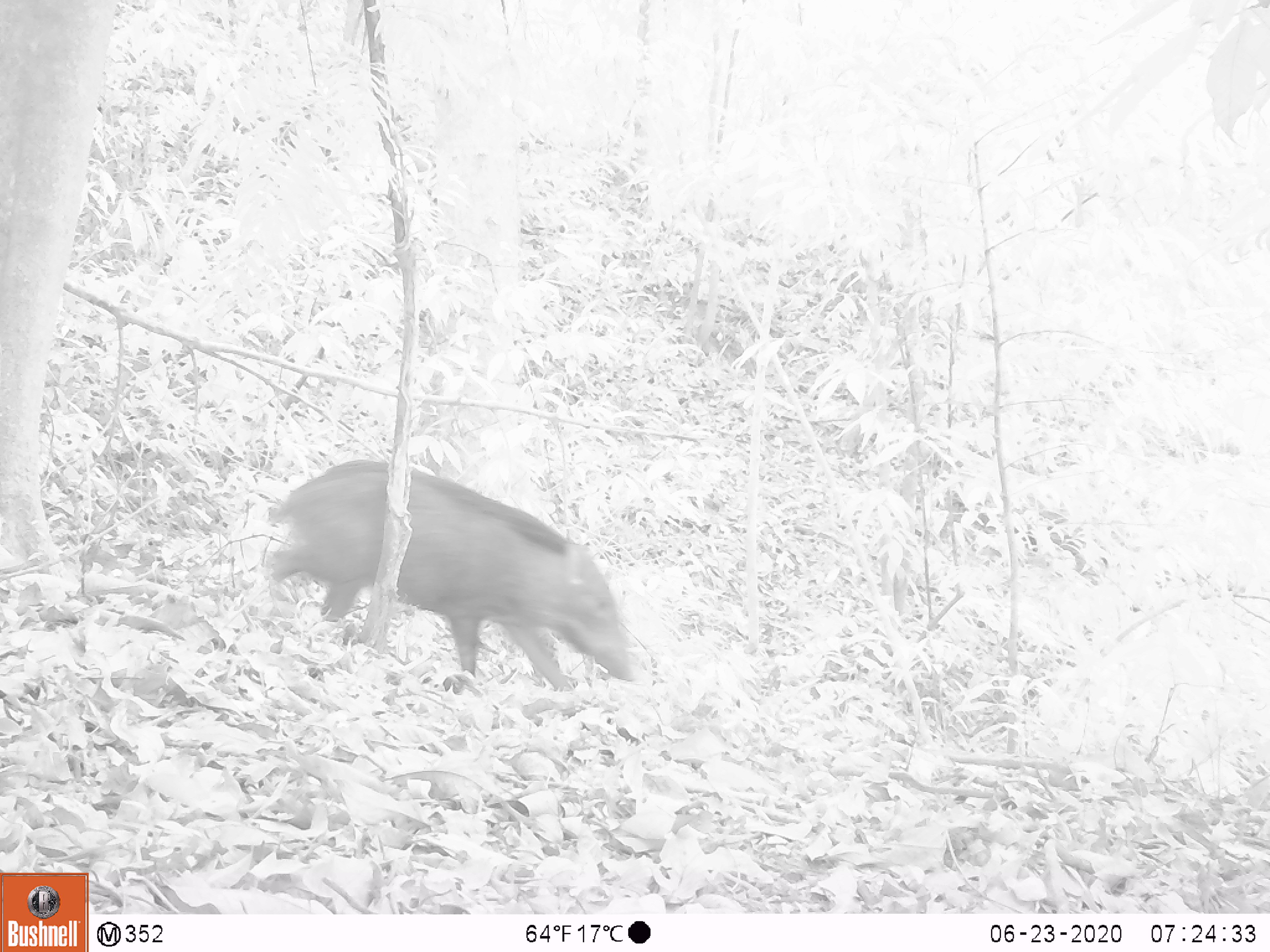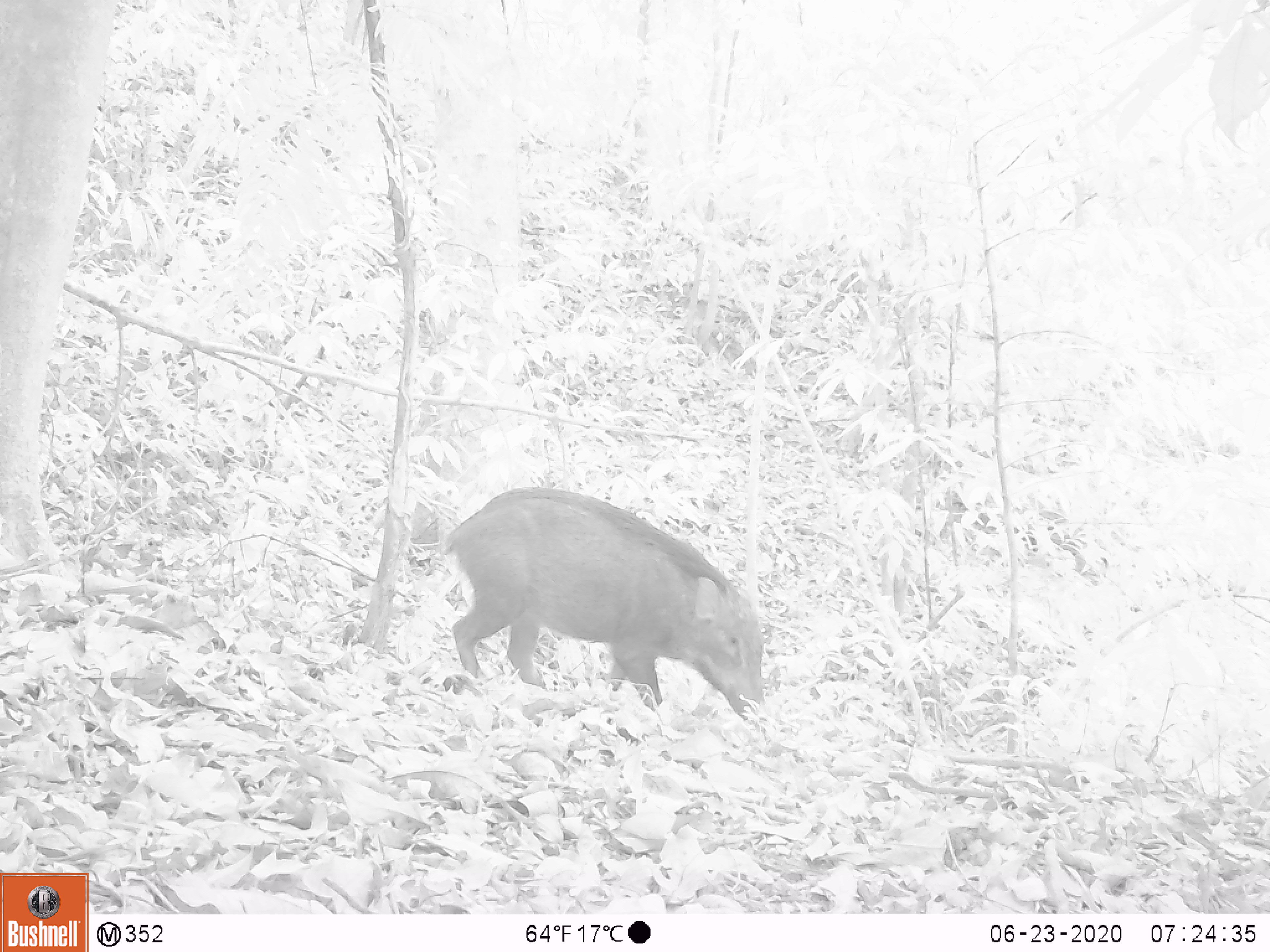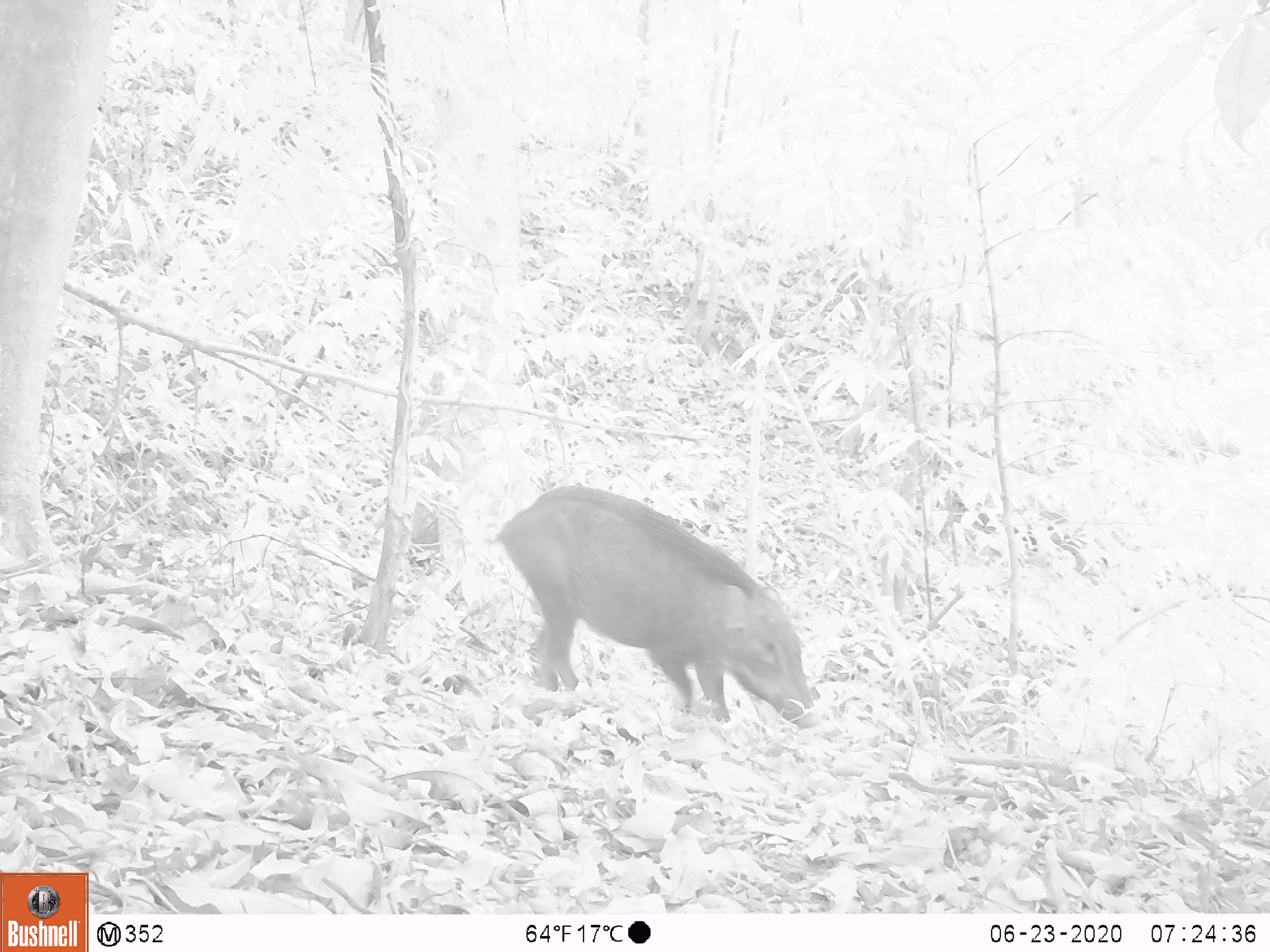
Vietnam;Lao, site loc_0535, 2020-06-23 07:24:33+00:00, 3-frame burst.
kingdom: Animalia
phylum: Chordata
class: Mammalia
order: Artiodactyla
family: Suidae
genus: Sus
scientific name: Sus scrofa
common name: eurasian wild pig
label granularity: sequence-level